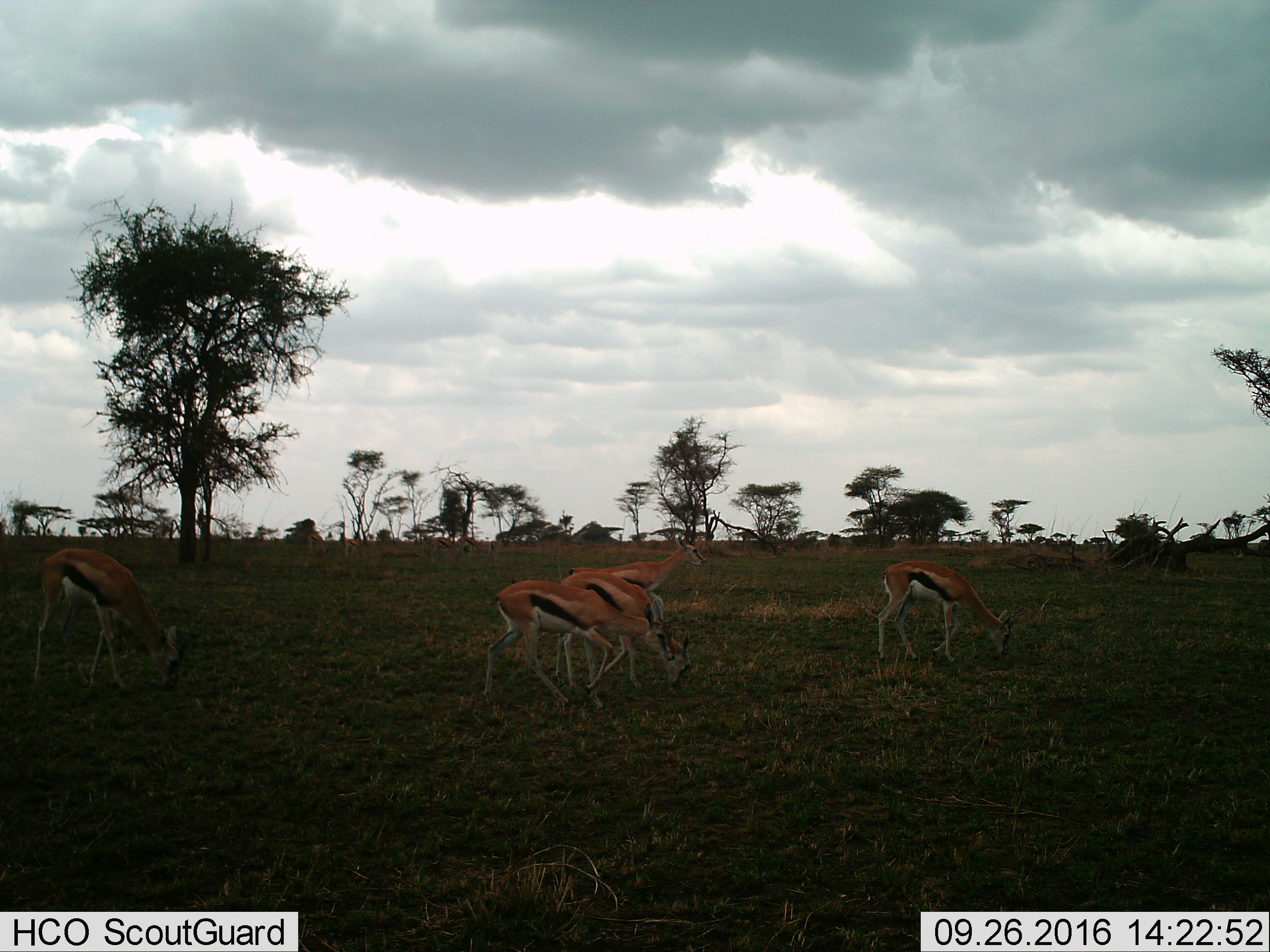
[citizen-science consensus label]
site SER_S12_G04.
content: unidentified animal